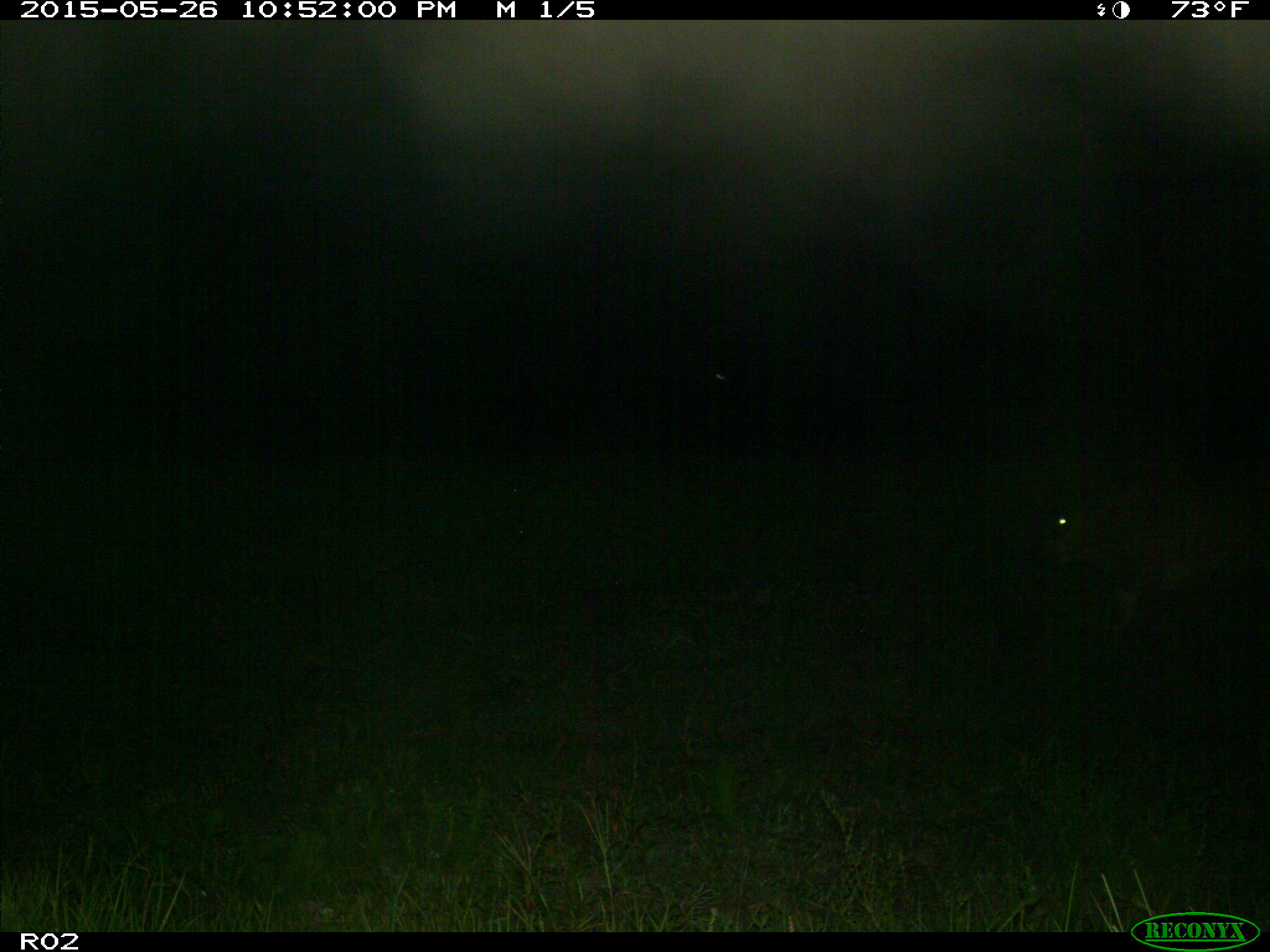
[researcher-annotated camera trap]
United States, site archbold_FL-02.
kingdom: Animalia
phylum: Chordata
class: Mammalia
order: Artiodactyla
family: Bovidae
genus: Bos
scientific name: Bos taurus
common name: domestic cow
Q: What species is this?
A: Bos taurus (domestic cow).